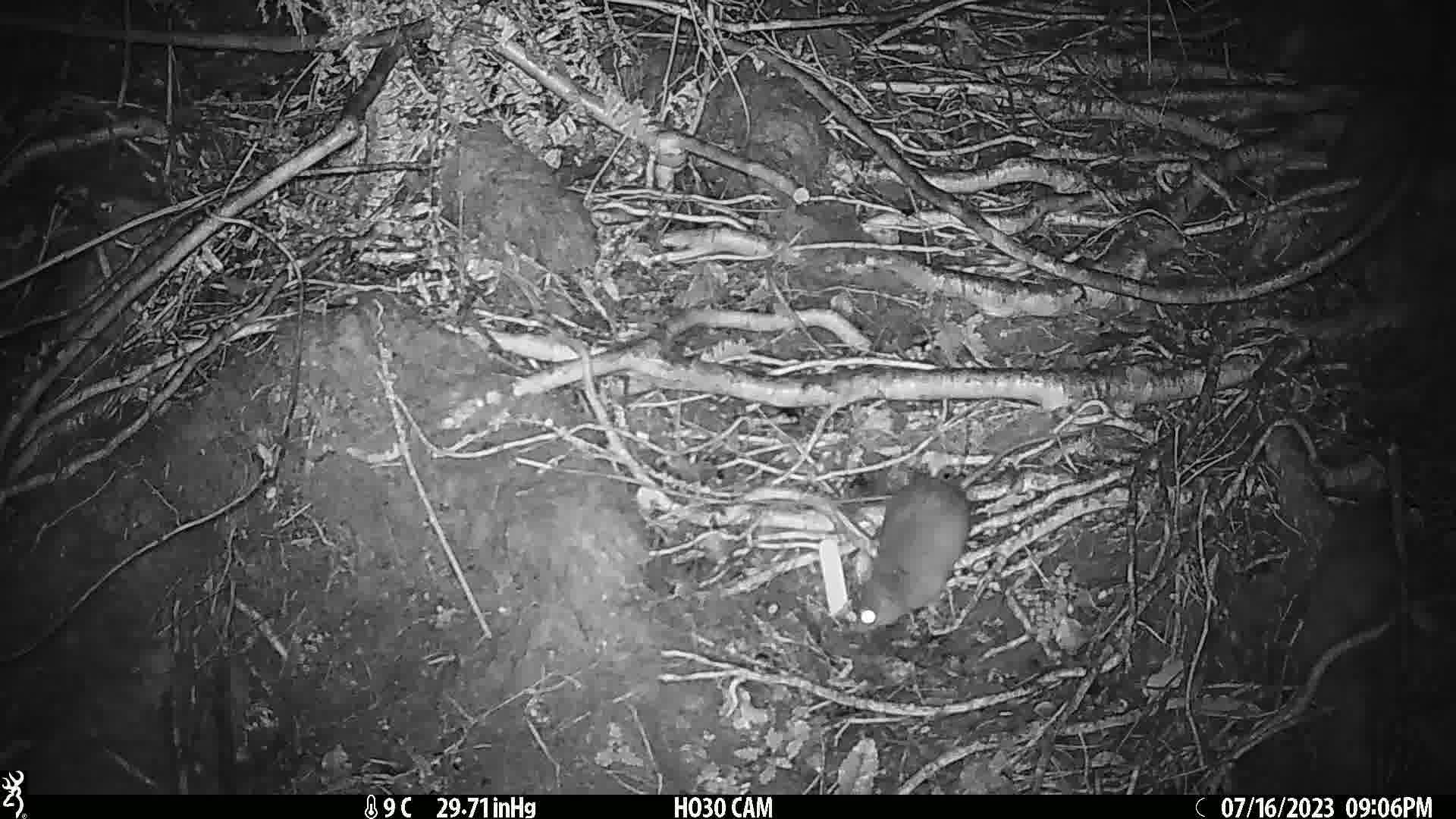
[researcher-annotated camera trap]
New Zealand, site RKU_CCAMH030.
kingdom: Animalia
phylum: Chordata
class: Mammalia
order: Rodentia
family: Muridae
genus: Rattus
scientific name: Rattus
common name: rat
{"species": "rat (Rattus)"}